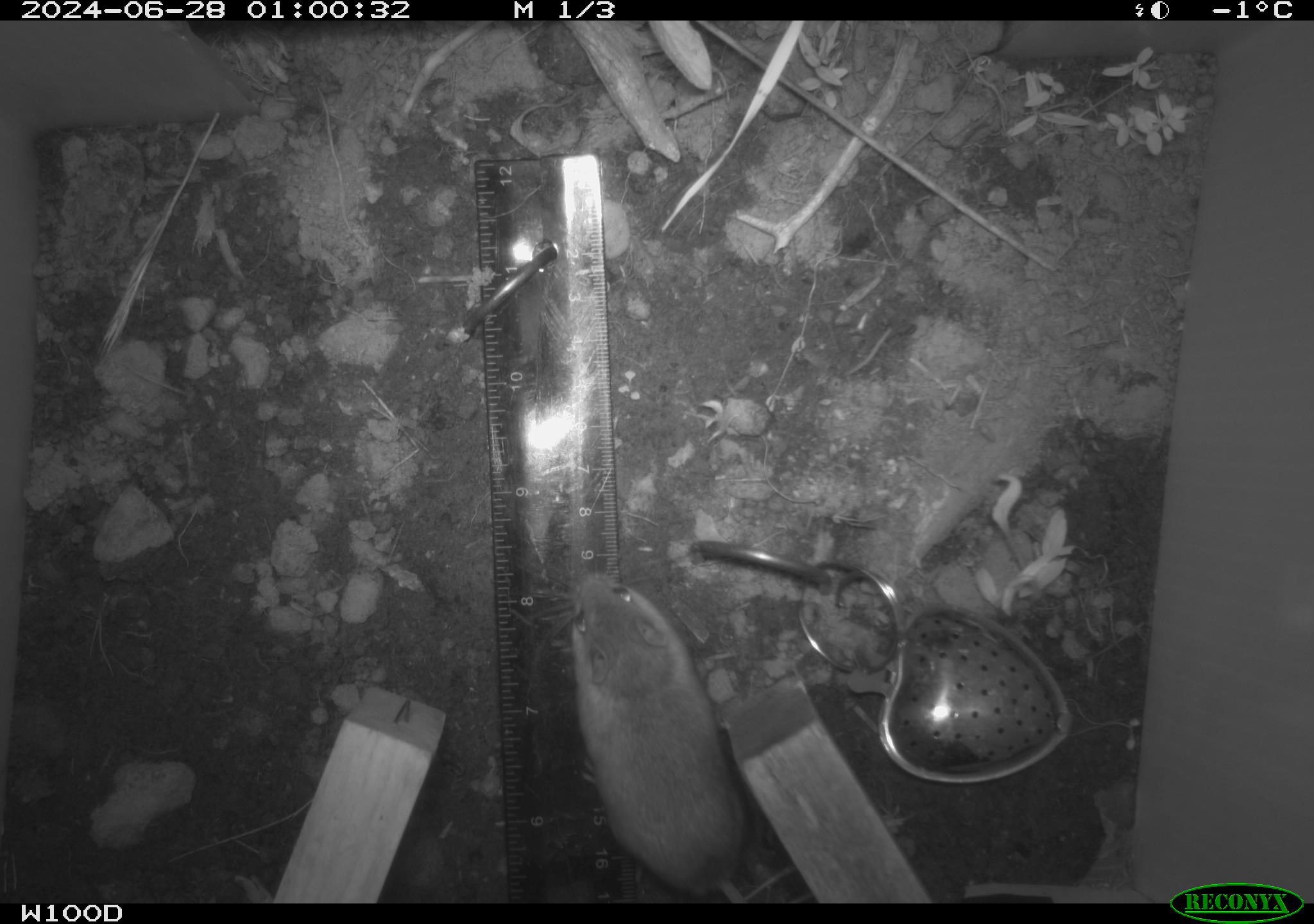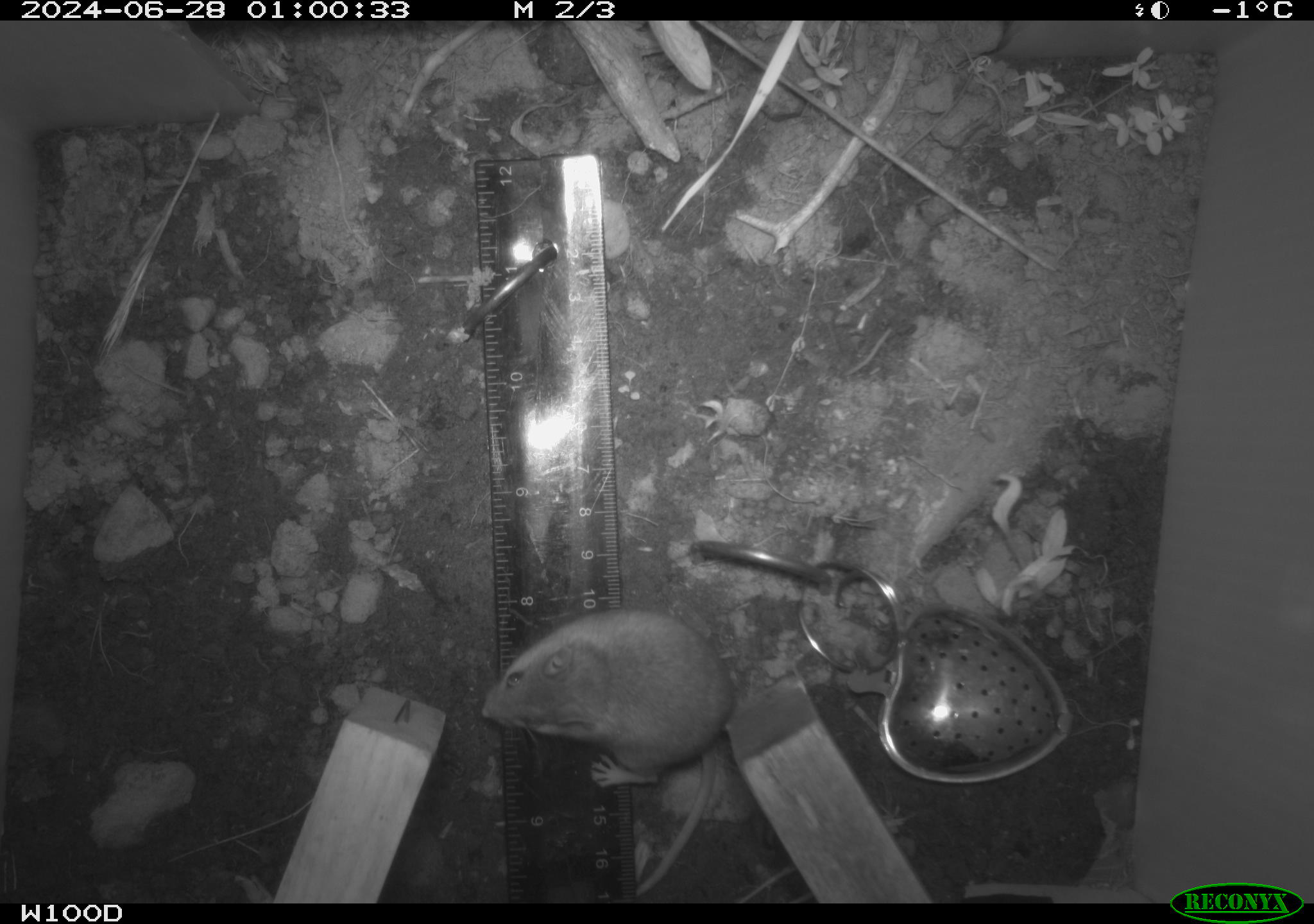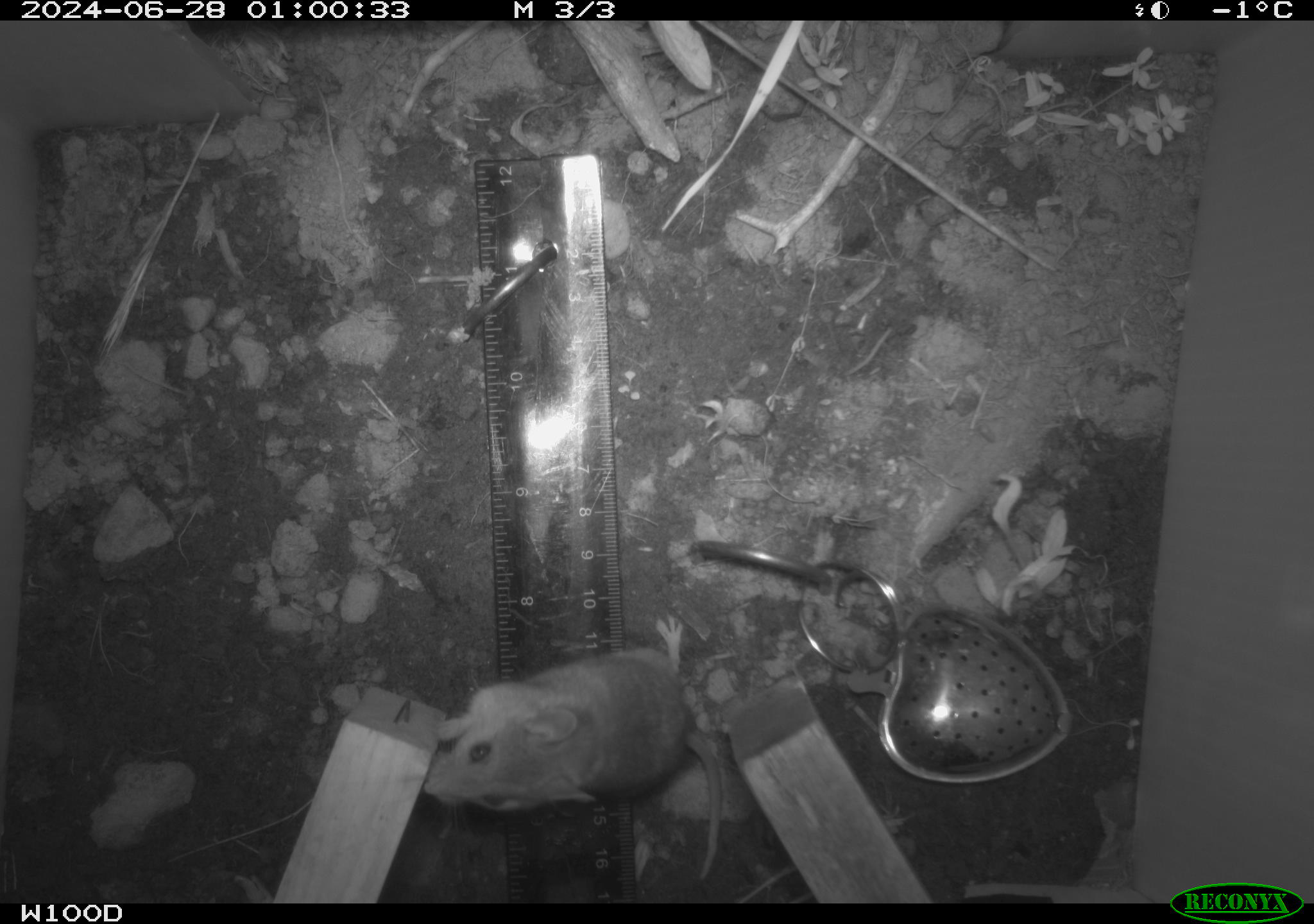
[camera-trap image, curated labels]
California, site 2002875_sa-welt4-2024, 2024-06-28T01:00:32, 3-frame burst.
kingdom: Animalia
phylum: Chordata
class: Mammalia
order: Rodentia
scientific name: Rodentia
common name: mouse species